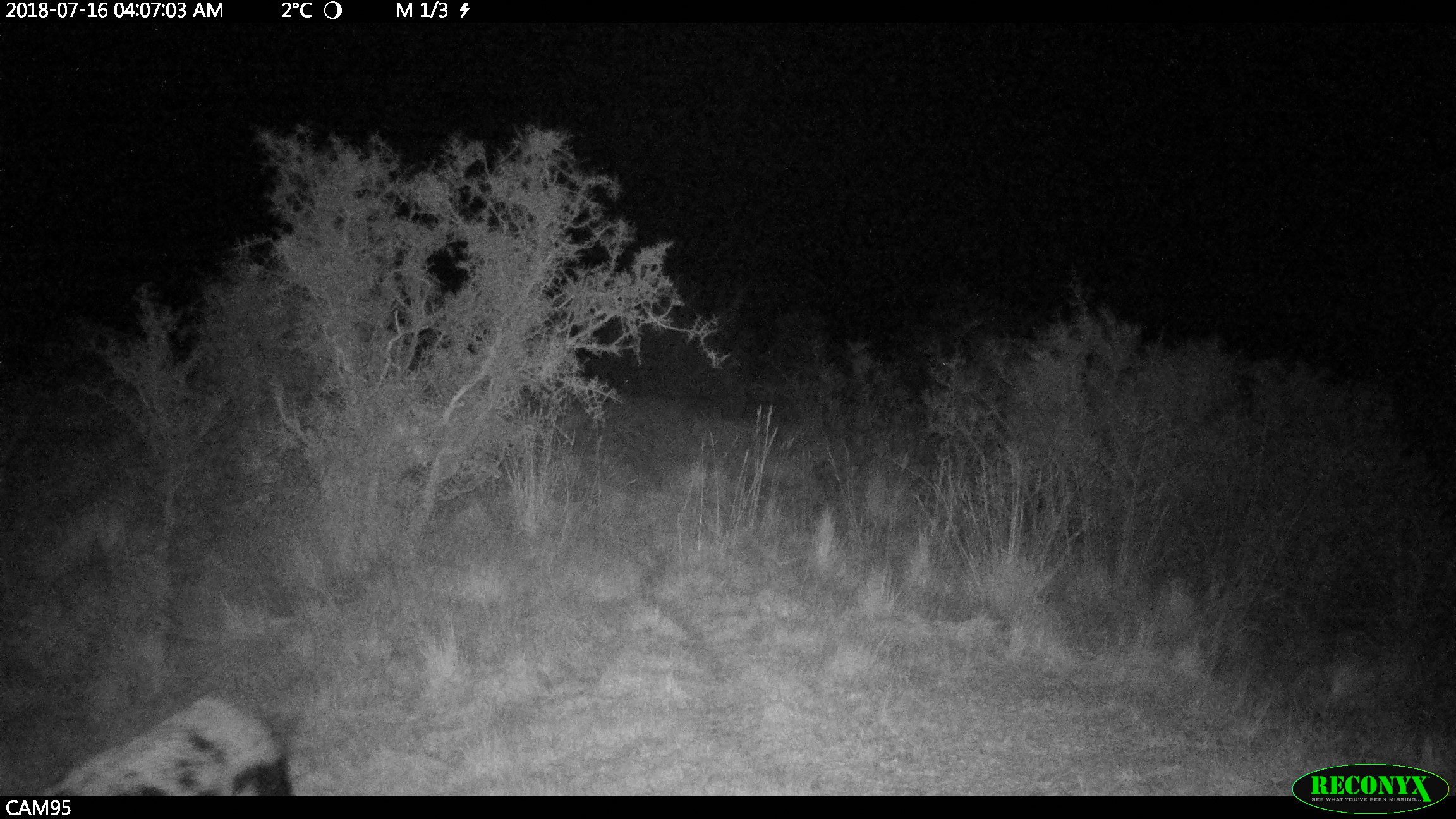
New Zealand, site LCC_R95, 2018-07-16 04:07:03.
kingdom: Animalia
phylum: Chordata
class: Mammalia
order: Artiodactyla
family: Suidae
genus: Sus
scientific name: Sus scrofa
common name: pig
Pig (Sus scrofa).